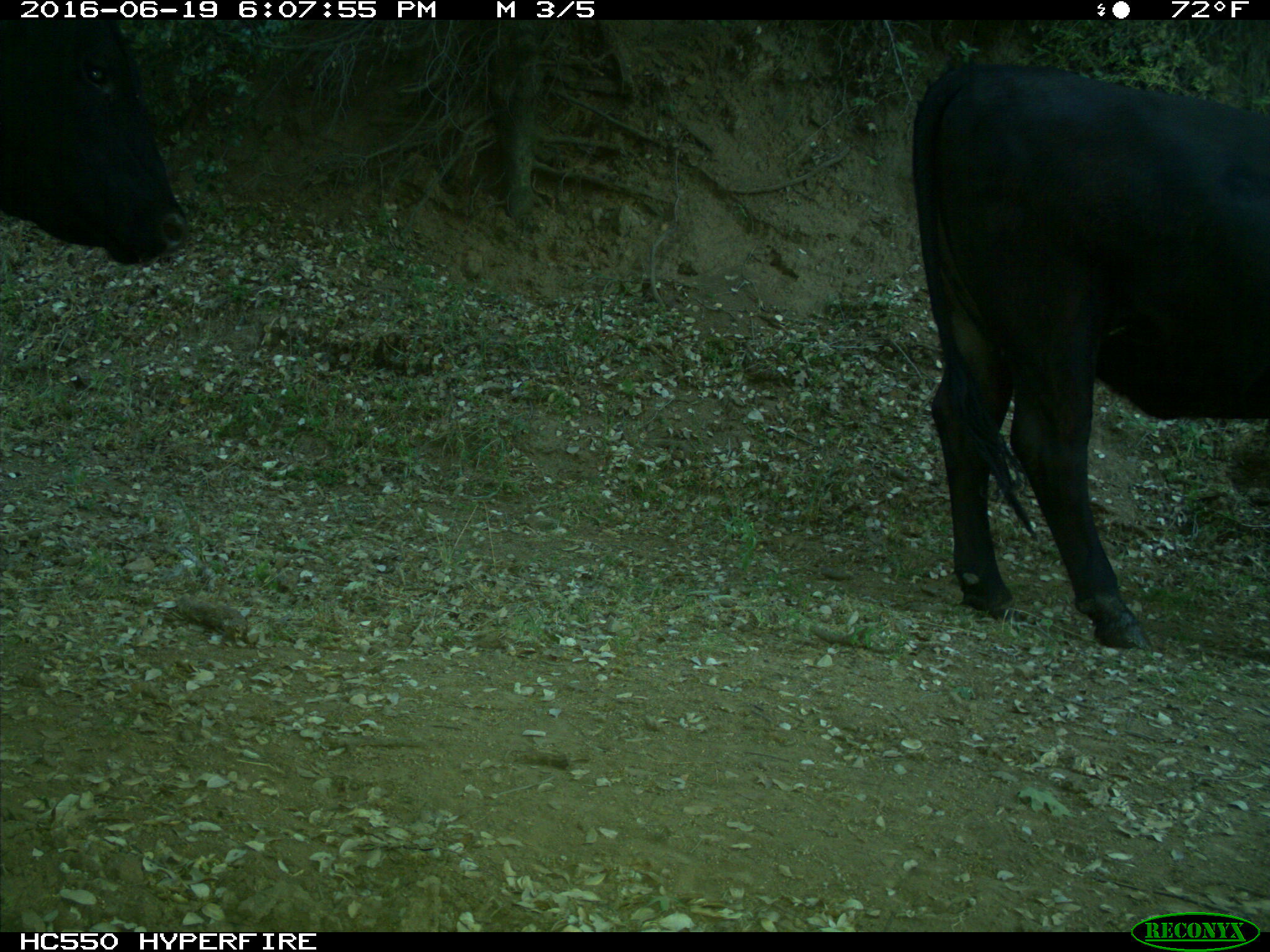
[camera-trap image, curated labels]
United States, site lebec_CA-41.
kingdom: Animalia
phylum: Chordata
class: Mammalia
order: Artiodactyla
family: Bovidae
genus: Bos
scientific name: Bos taurus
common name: domestic cow